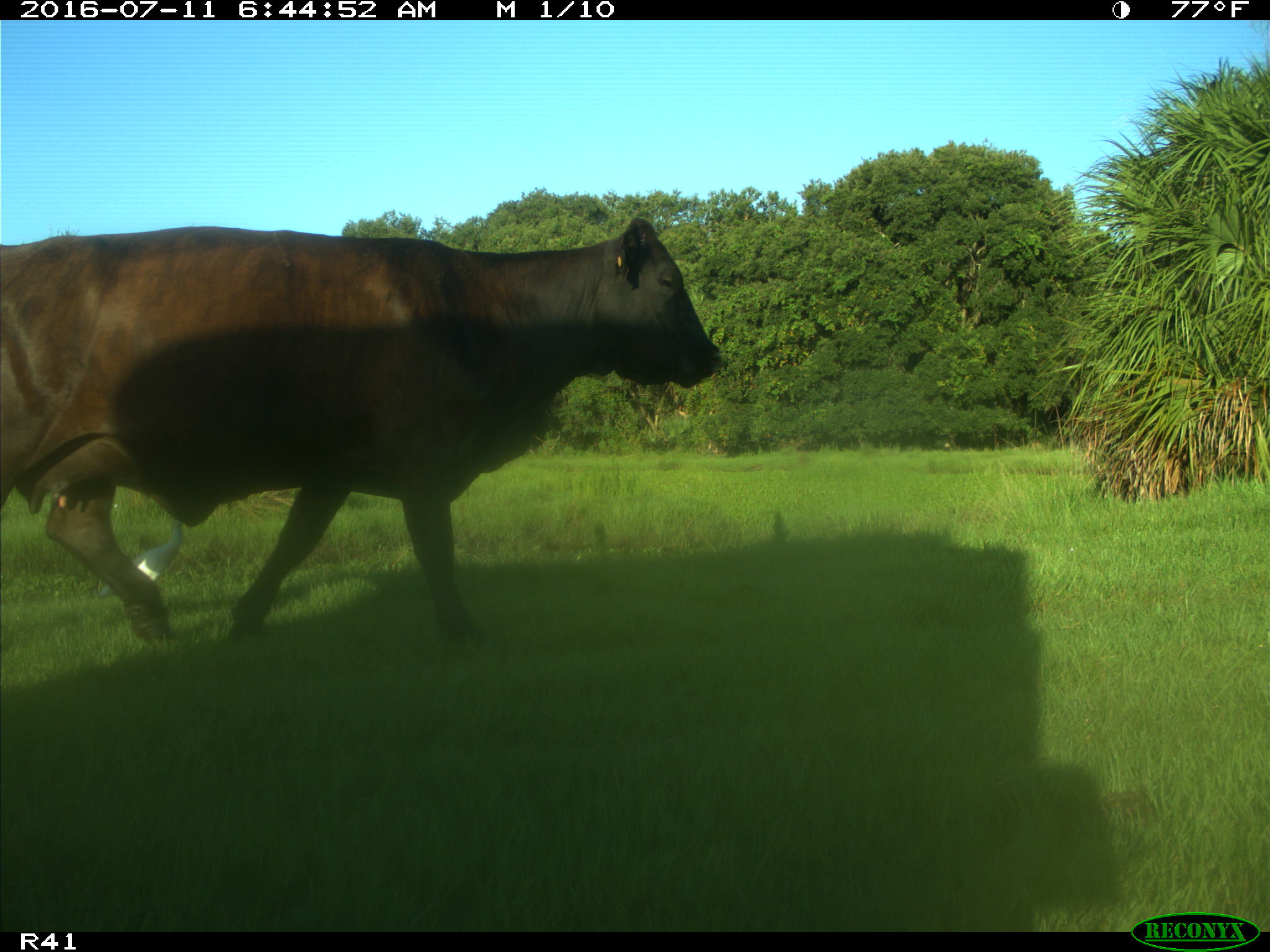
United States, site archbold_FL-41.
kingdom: Animalia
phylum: Chordata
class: Mammalia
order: Artiodactyla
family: Bovidae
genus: Bos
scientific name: Bos taurus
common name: domestic cow